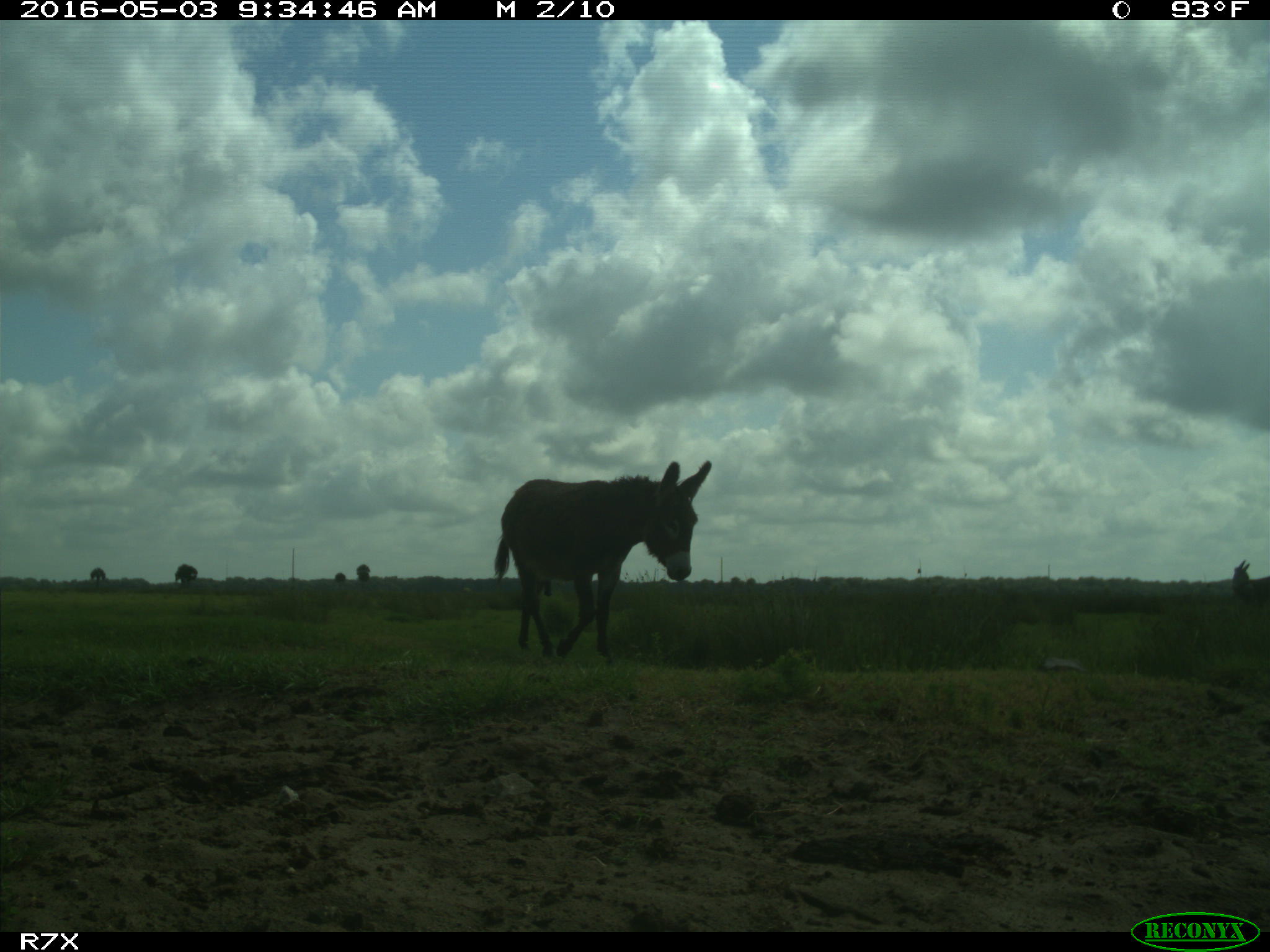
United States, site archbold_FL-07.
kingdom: Animalia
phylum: Chordata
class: Mammalia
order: Artiodactyla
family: Bovidae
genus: Bos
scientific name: Bos taurus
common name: domestic cow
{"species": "Bos taurus (domestic cow)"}